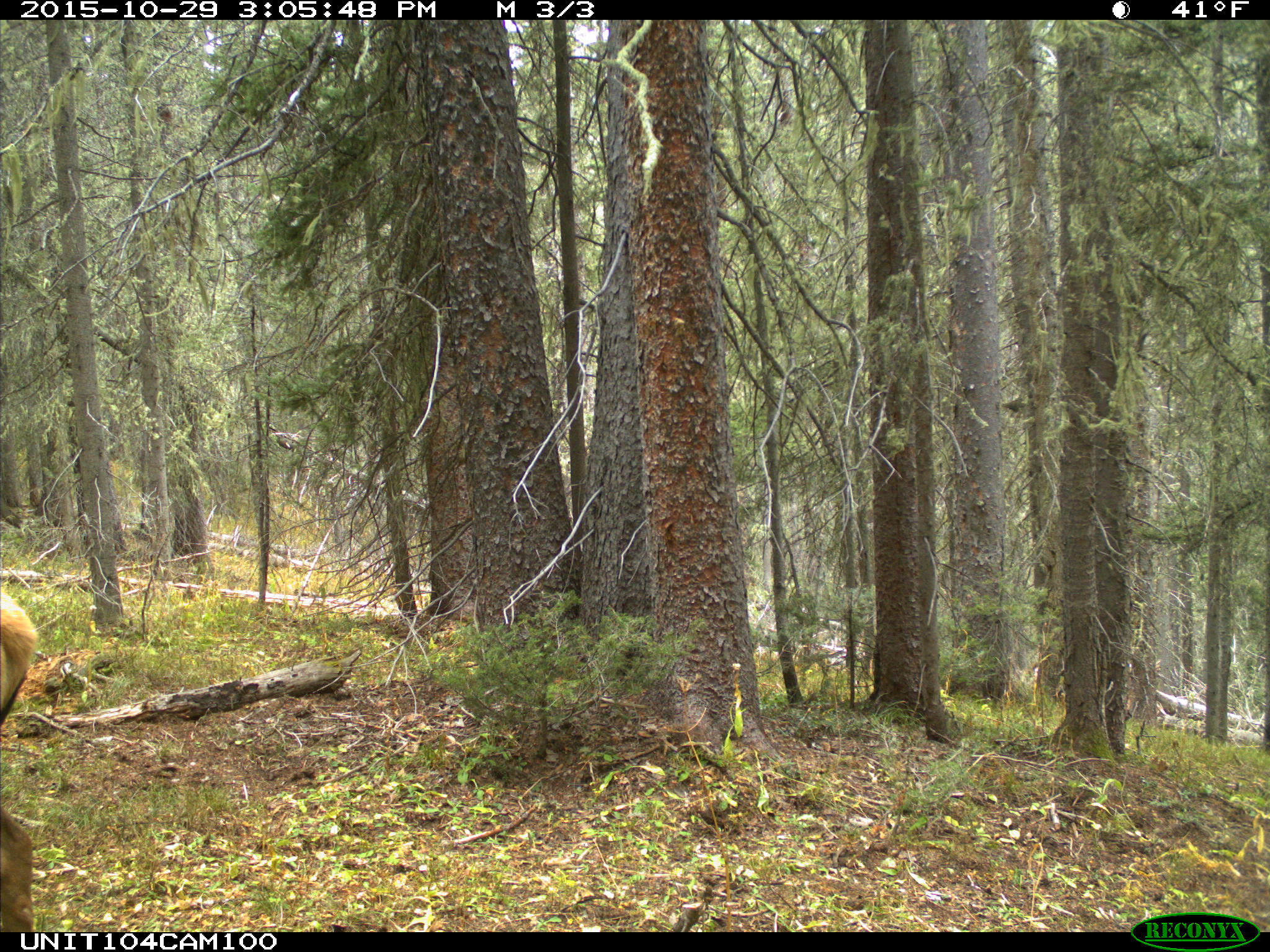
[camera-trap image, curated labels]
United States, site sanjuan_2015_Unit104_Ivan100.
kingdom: Animalia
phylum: Chordata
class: Mammalia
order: Artiodactyla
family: Cervidae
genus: Cervus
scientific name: Cervus elaphus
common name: red deer